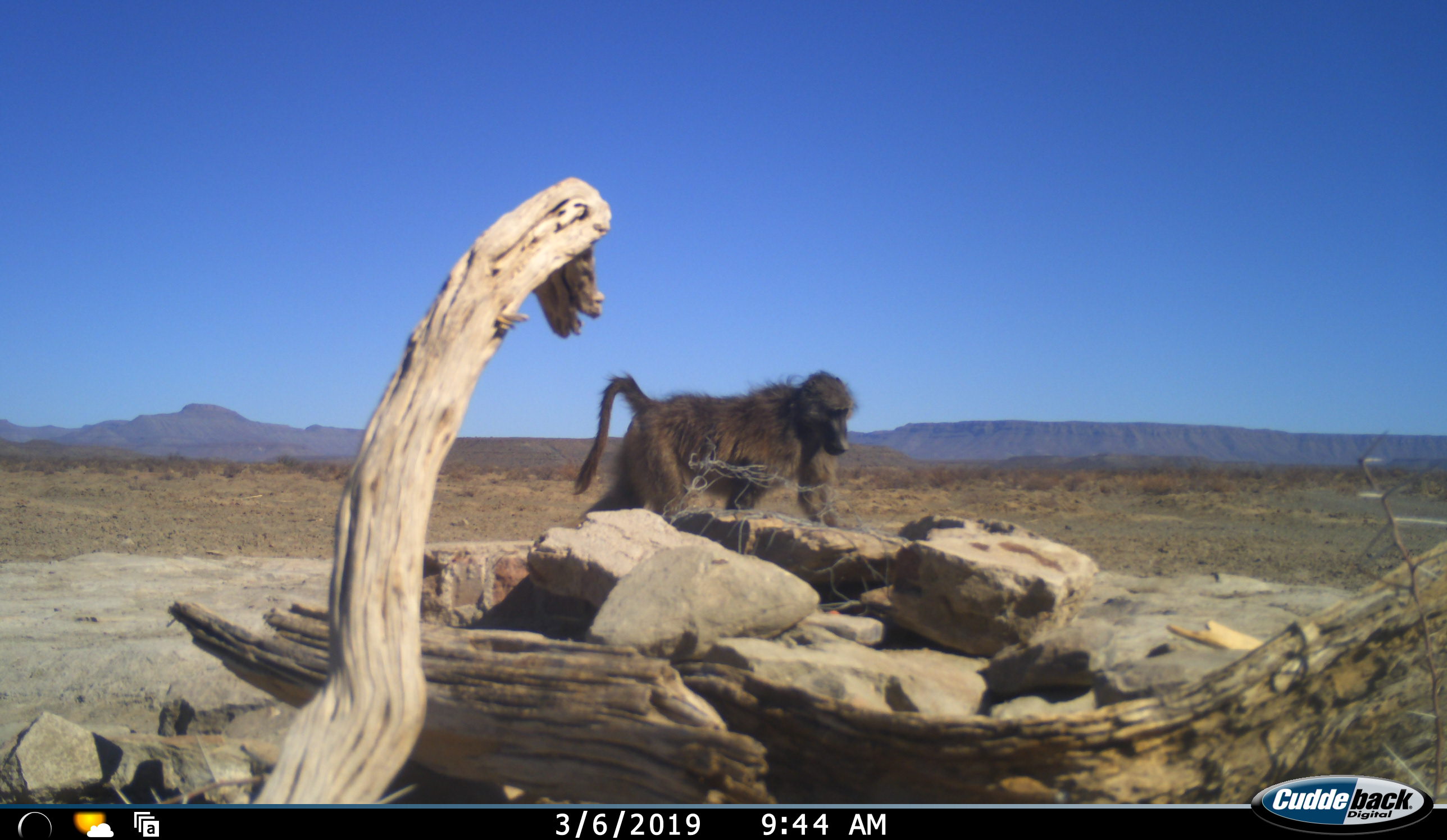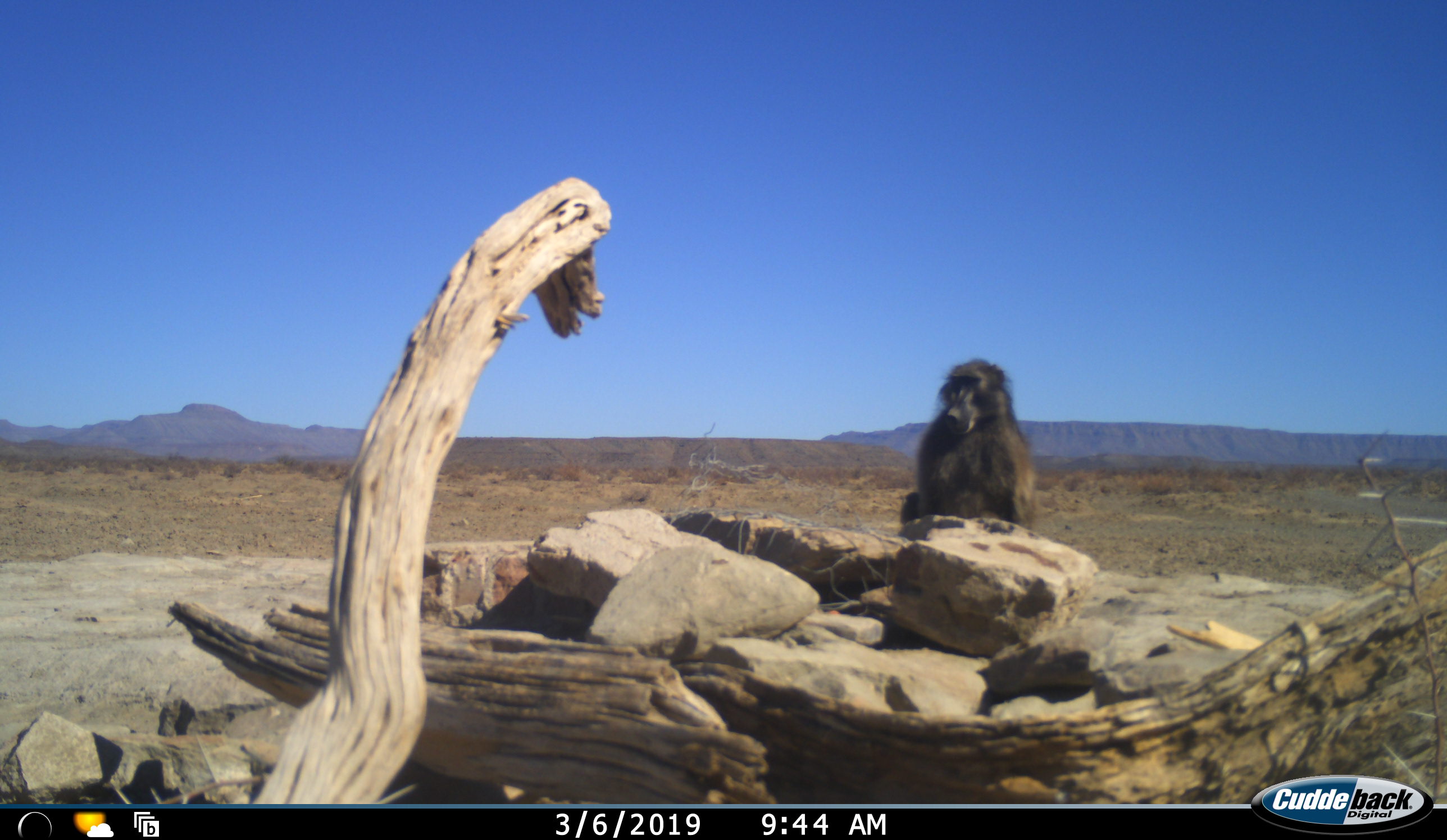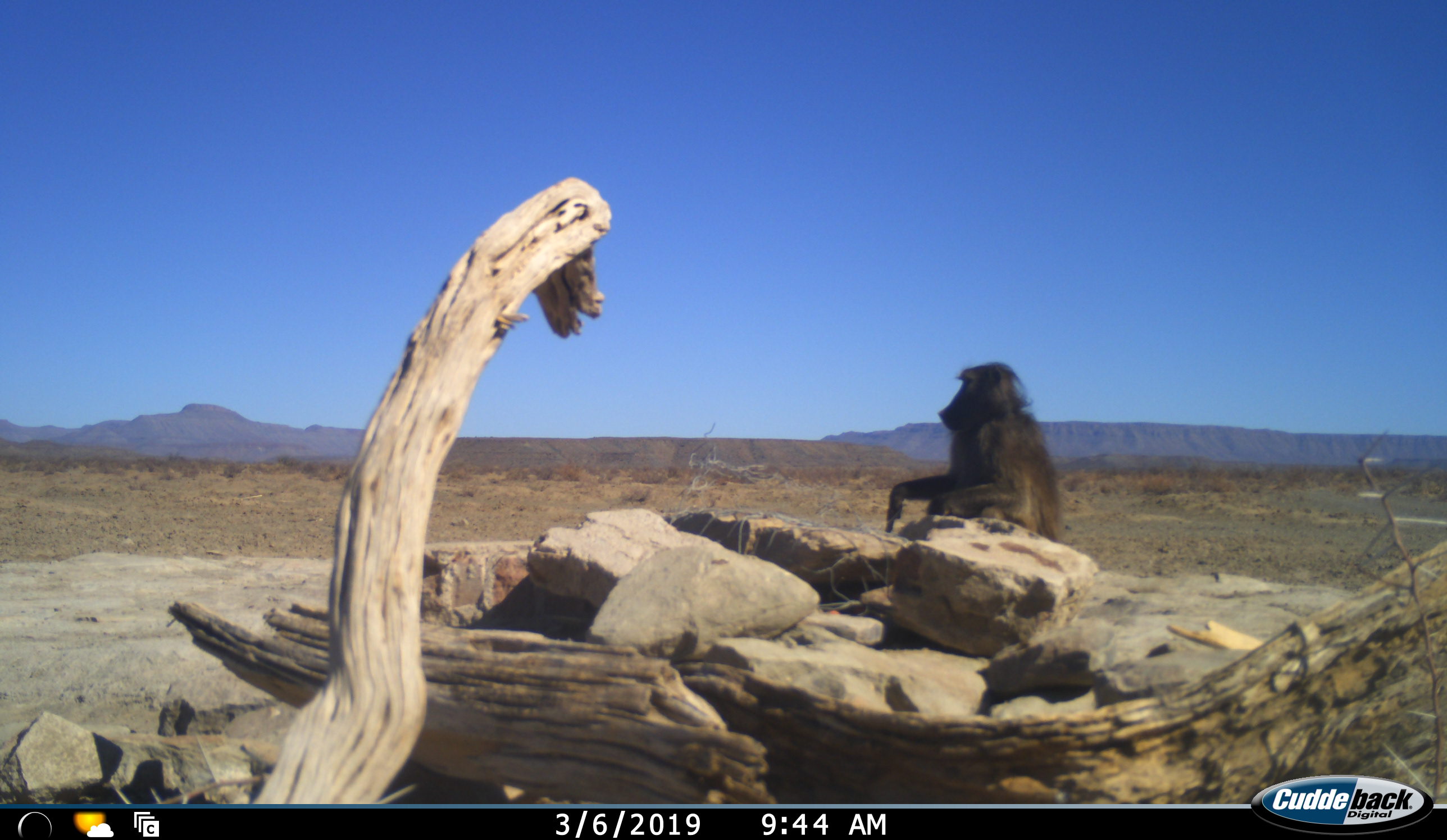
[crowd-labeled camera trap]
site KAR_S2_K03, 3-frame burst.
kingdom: Animalia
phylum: Chordata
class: Mammalia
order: Primates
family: Cercopithecidae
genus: Papio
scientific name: Papio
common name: baboon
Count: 1.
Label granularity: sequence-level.